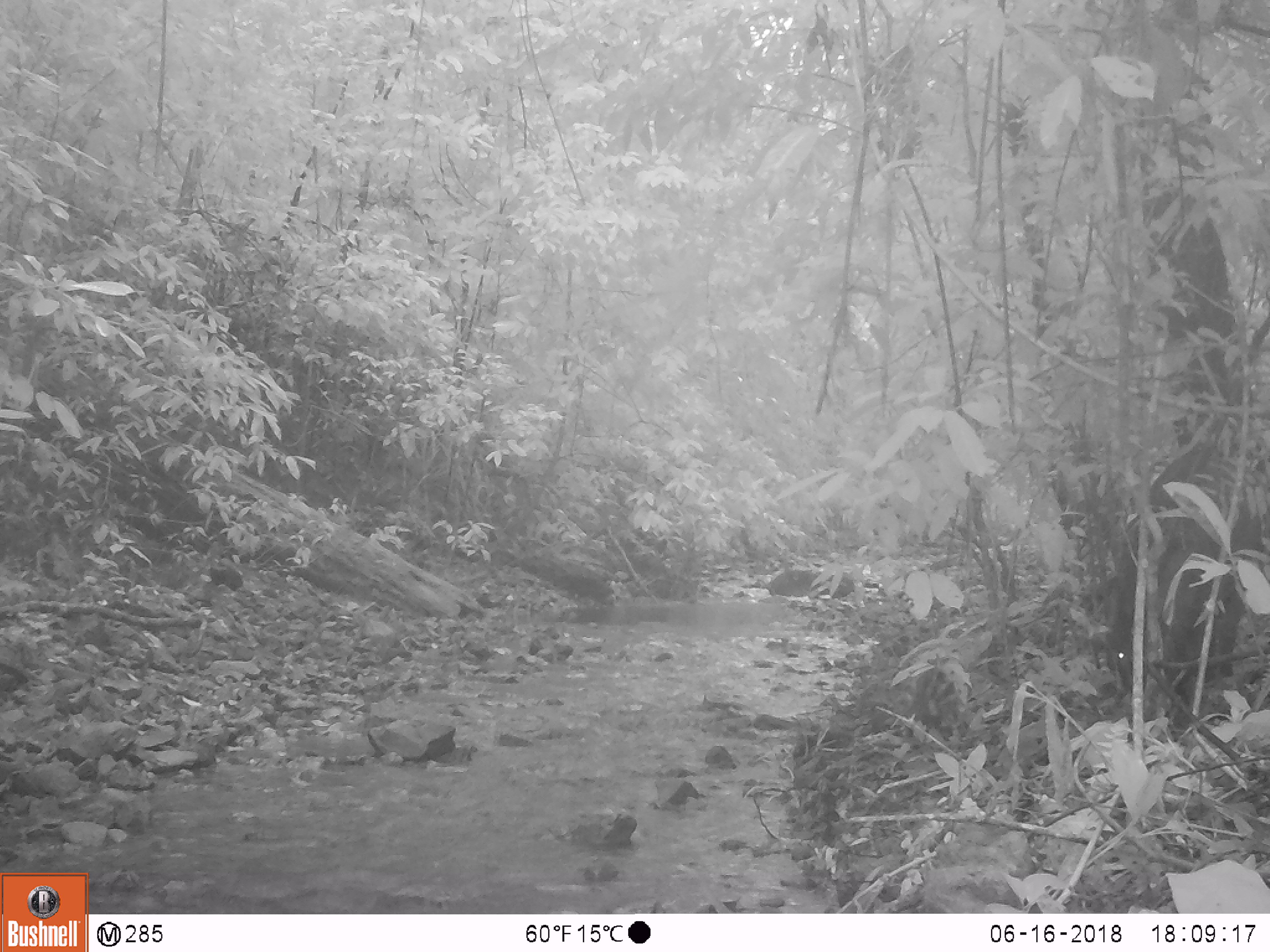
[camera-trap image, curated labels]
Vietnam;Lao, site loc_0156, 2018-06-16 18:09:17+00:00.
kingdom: Animalia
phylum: Chordata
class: Mammalia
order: Artiodactyla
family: Suidae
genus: Sus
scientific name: Sus scrofa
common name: eurasian wild pig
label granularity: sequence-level